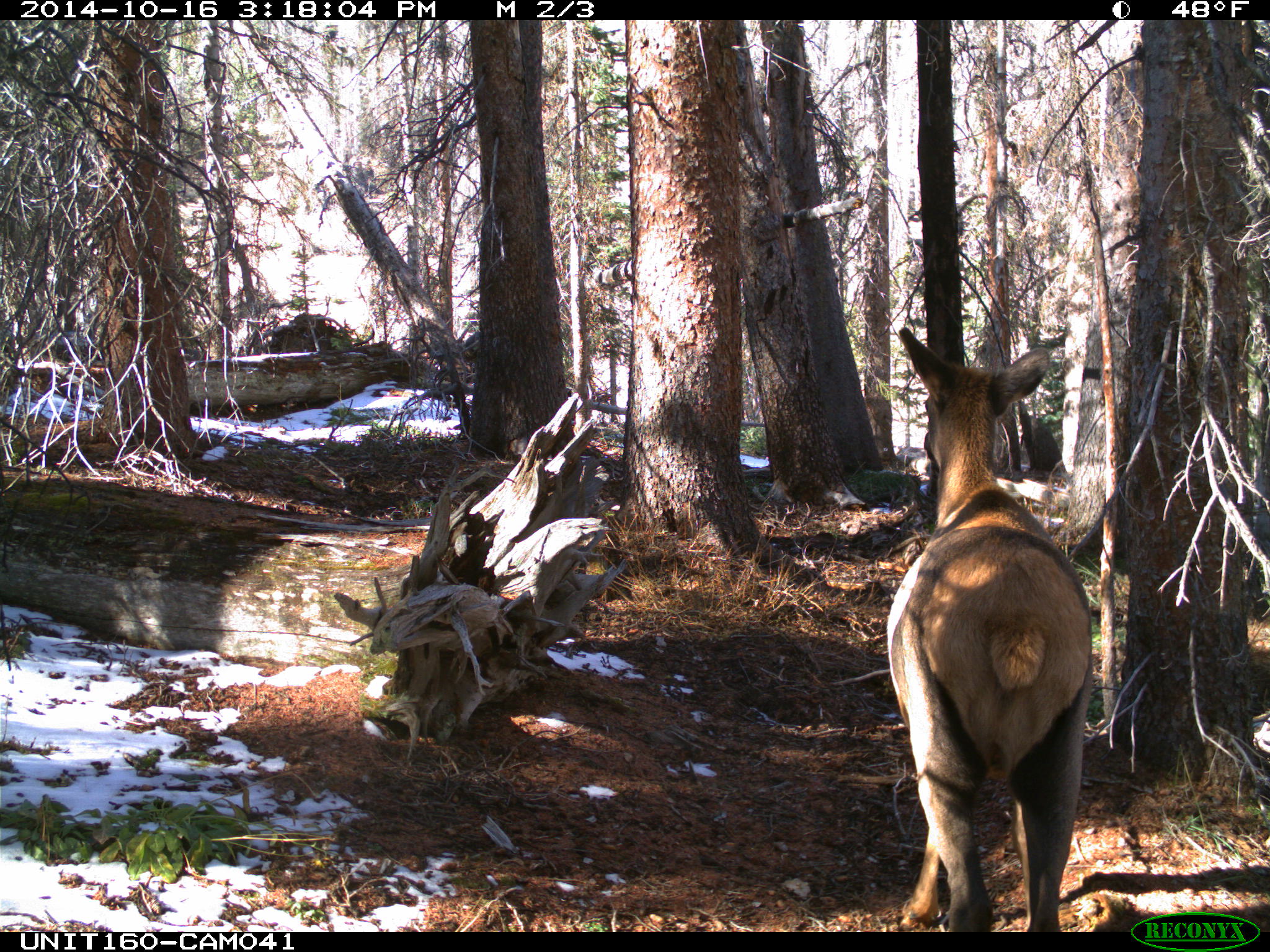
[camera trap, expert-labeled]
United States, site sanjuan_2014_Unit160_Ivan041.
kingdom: Animalia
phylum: Chordata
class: Mammalia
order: Artiodactyla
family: Cervidae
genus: Cervus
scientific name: Cervus elaphus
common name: red deer